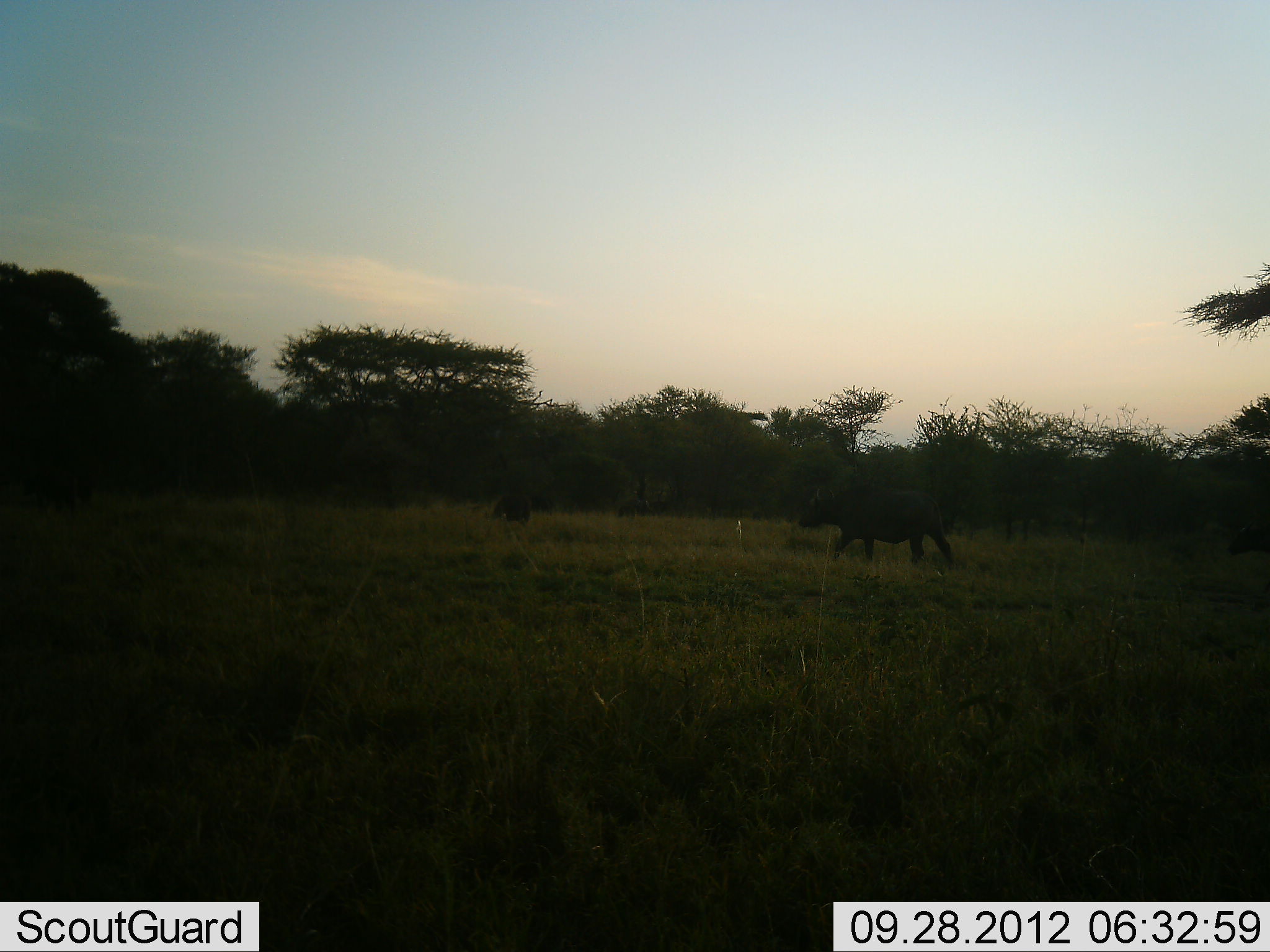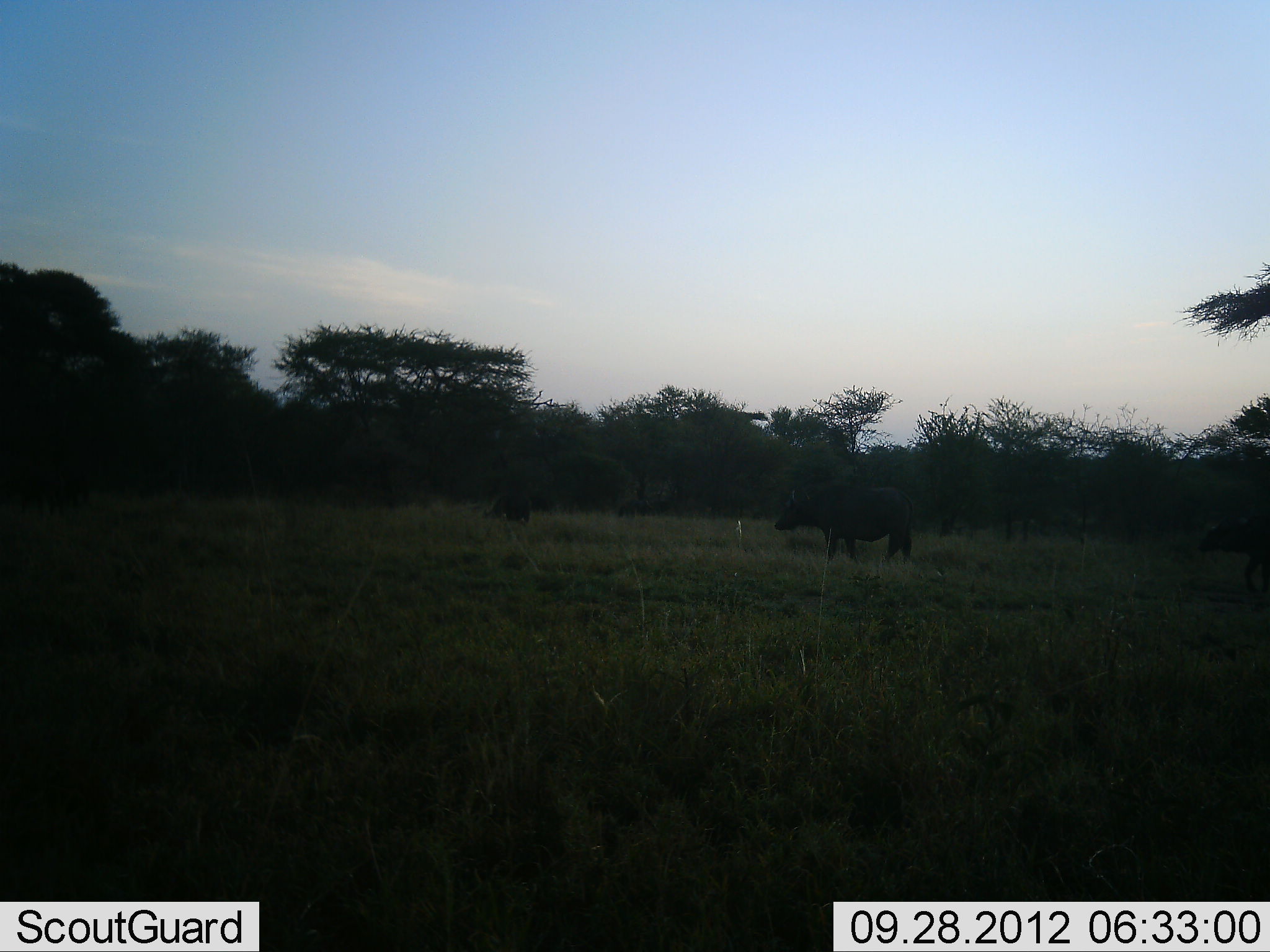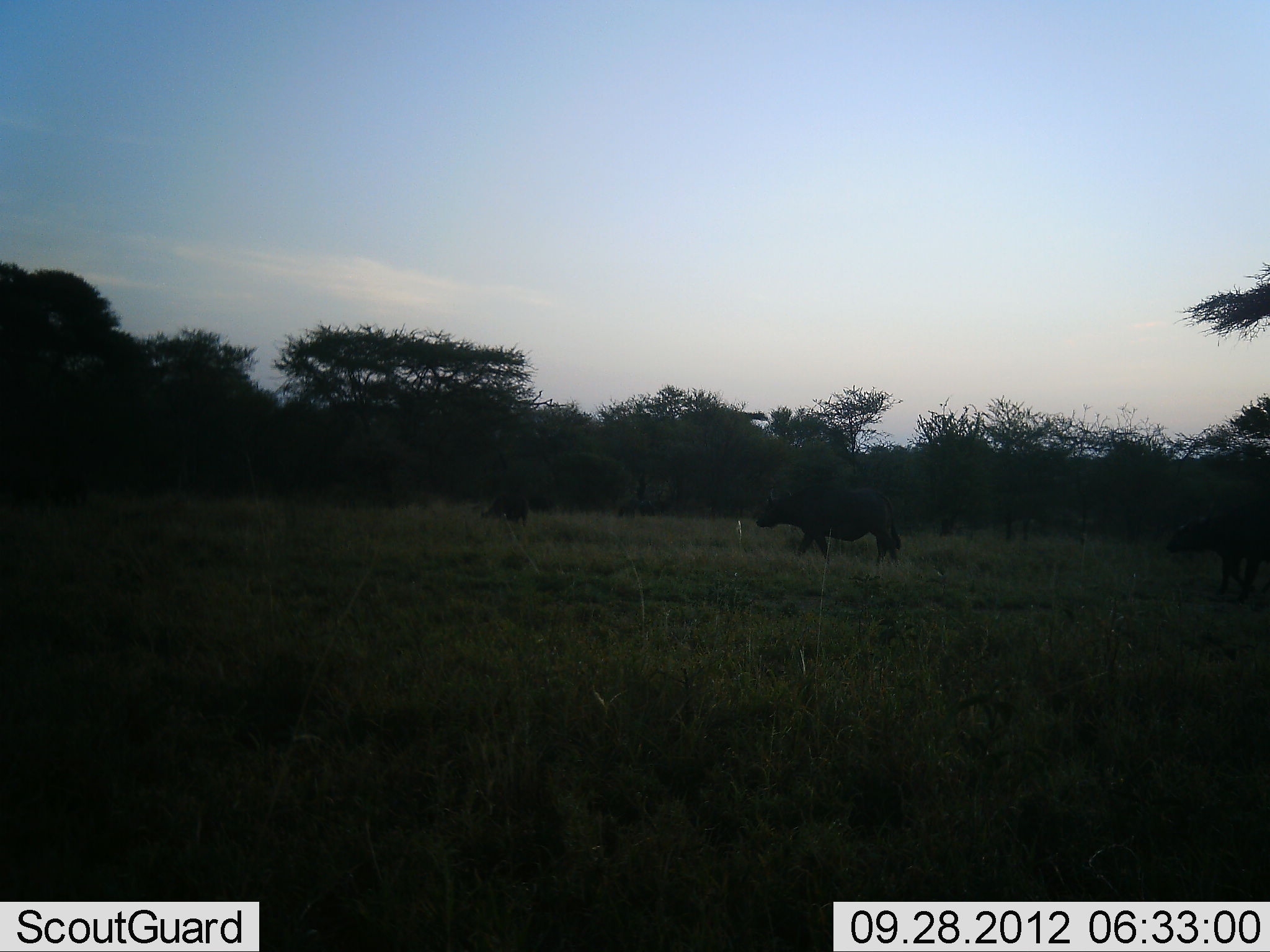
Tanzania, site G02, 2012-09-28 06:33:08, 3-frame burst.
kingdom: Animalia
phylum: Chordata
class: Mammalia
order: Artiodactyla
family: Bovidae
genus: Syncerus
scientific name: Syncerus caffer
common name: cape buffalo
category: buffalo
Buffalo (cape buffalo) (Syncerus caffer), count 3. Behavior (volunteer vote fractions): standing 40%, resting 0%, moving 100%, interacting 0%. Young present (vote fraction): 0%. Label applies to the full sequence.